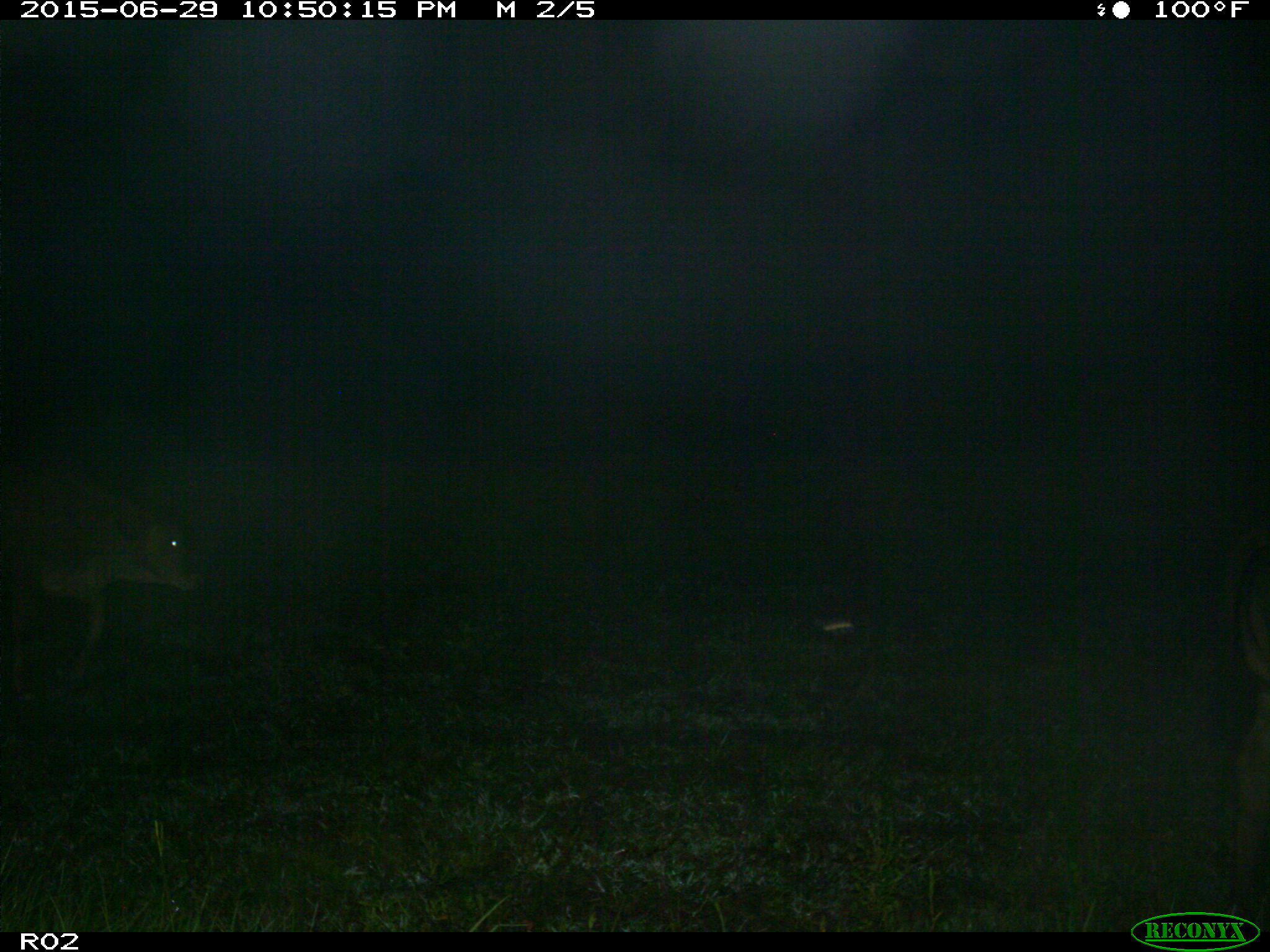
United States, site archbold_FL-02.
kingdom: Animalia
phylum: Chordata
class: Mammalia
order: Artiodactyla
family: Bovidae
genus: Bos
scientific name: Bos taurus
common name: domestic cow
Bos taurus (domestic cow).